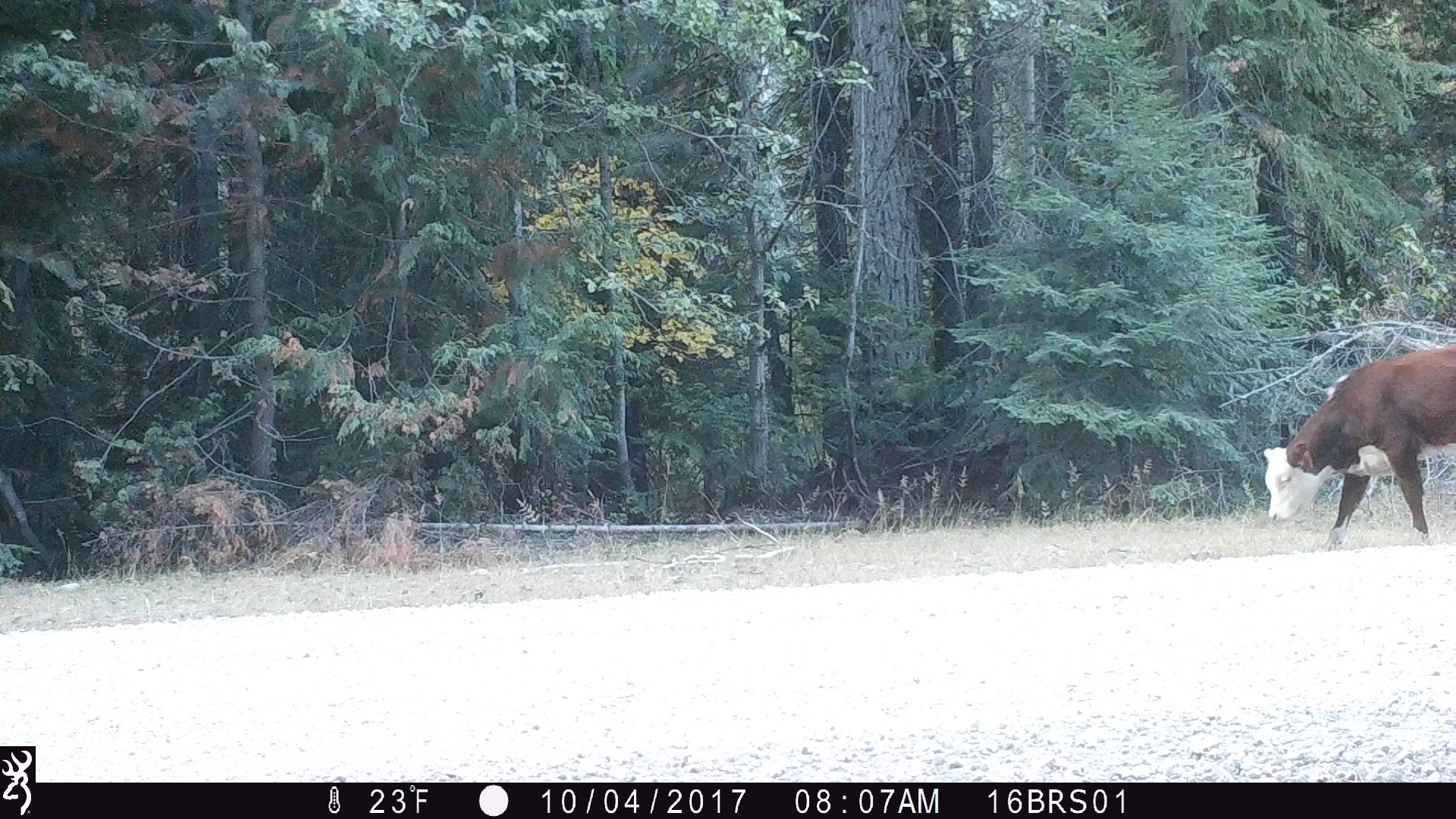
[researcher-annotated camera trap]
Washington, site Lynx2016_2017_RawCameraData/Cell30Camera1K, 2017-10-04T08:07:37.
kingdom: Animalia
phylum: Chordata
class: Mammalia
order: Artiodactyla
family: Bovidae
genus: Bos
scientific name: Bos taurus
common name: domestic cattle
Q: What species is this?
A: Domestic cattle (Bos taurus).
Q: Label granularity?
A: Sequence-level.